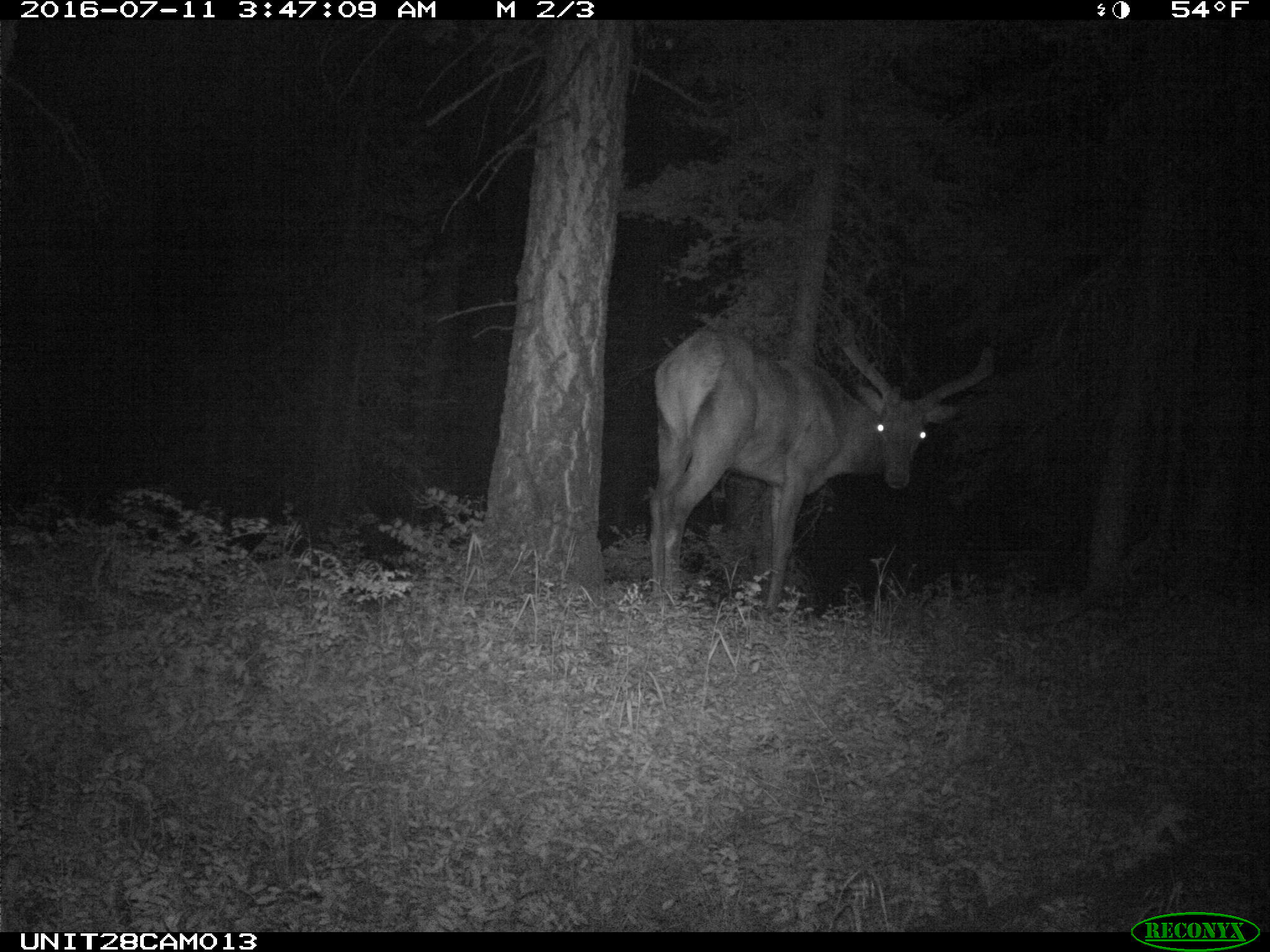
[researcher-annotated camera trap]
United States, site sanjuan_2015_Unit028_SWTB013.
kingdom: Animalia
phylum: Chordata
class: Mammalia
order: Artiodactyla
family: Cervidae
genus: Cervus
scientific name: Cervus elaphus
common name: red deer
Cervus elaphus (red deer).